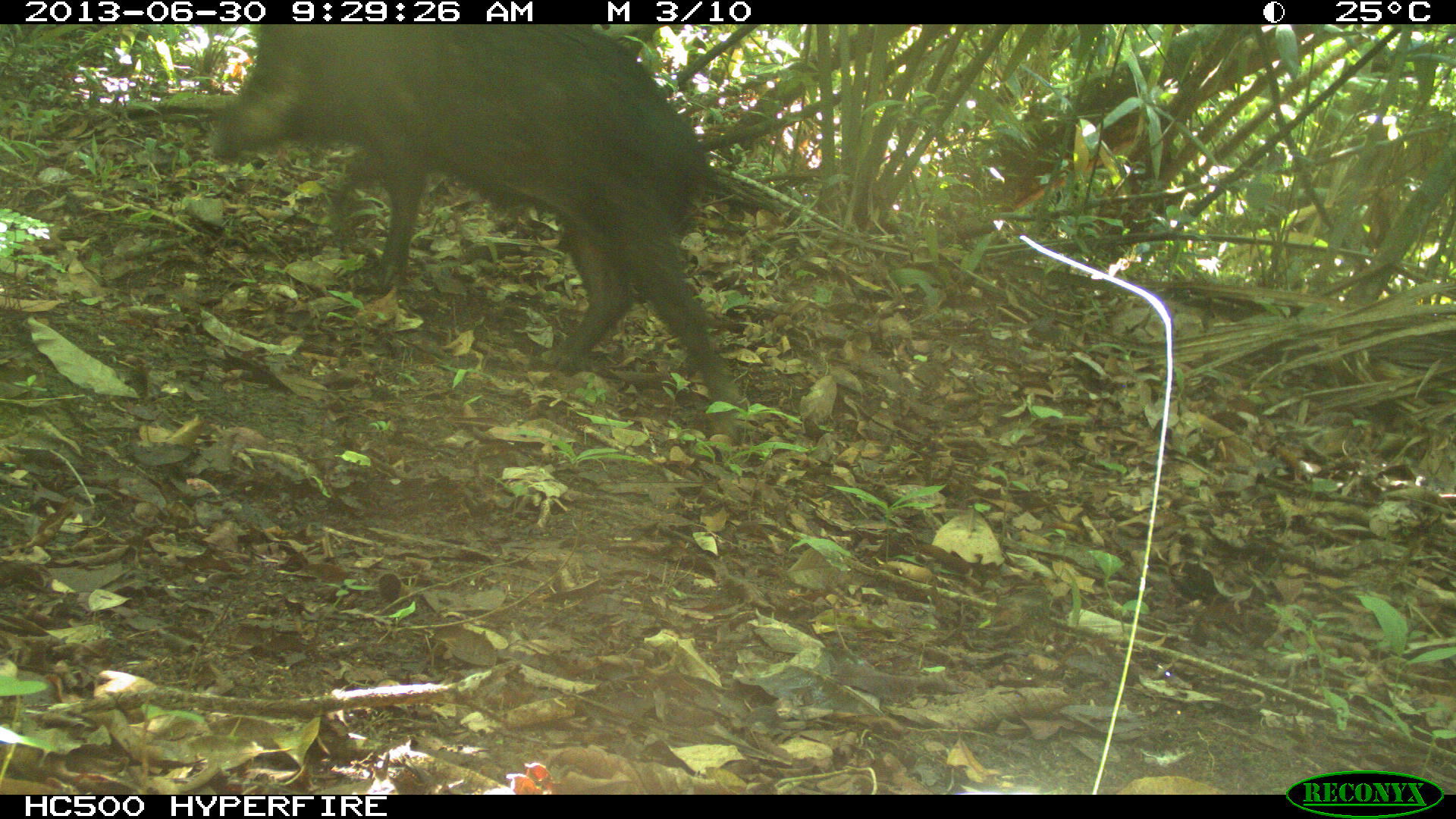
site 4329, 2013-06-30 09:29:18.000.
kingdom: Animalia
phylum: Chordata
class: Mammalia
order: Artiodactyla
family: Tayassuidae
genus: Tayassu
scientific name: Tayassu pecari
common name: white-lipped peccary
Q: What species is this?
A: Tayassu pecari (white-lipped peccary).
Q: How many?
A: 5.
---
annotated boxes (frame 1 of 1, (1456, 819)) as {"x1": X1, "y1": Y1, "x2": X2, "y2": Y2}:
tayassu pecari: {"x1": 202, "y1": 24, "x2": 735, "y2": 399}